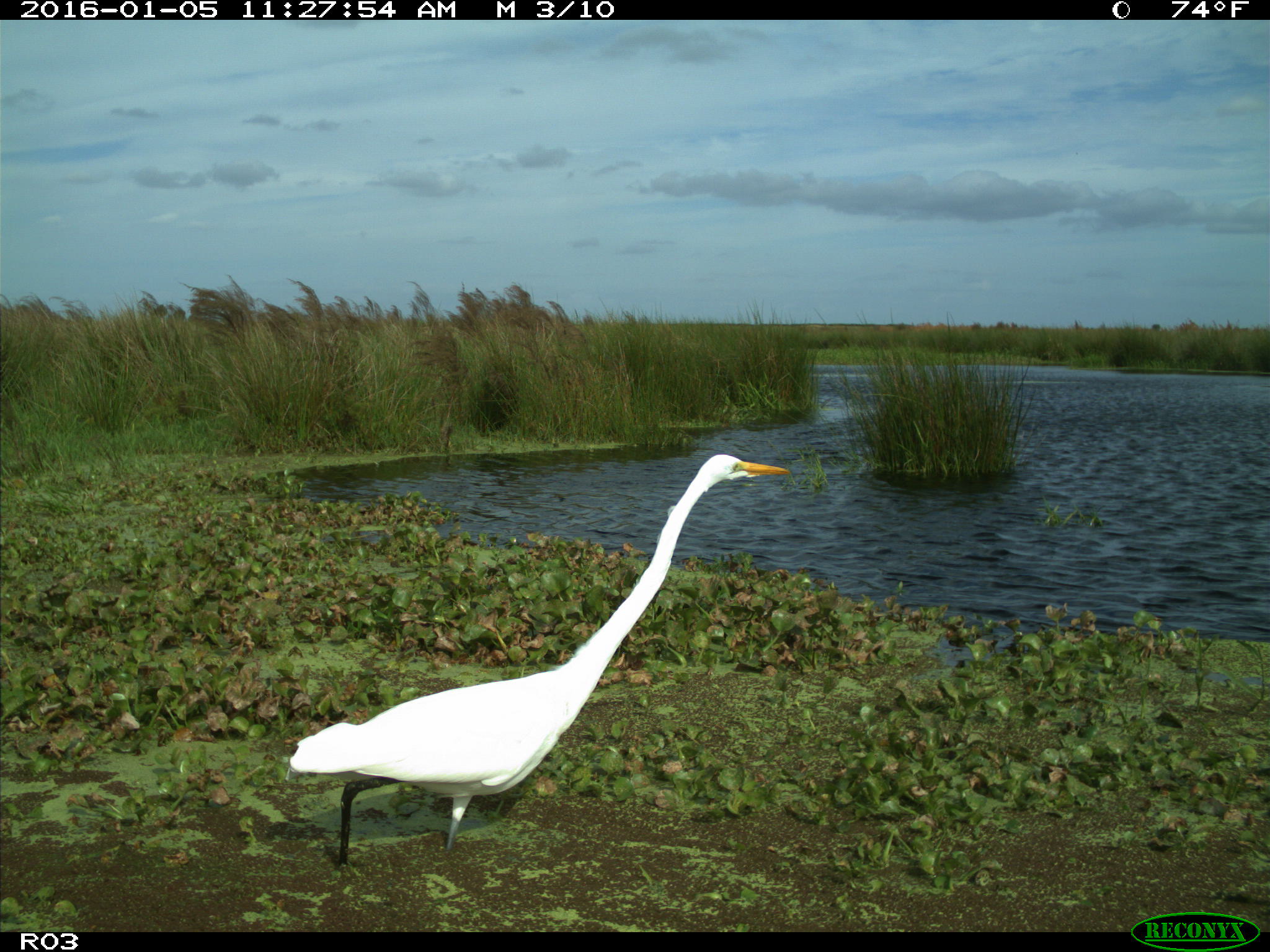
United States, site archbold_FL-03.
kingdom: Animalia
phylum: Chordata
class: Aves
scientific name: Aves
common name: birds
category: unidentified bird